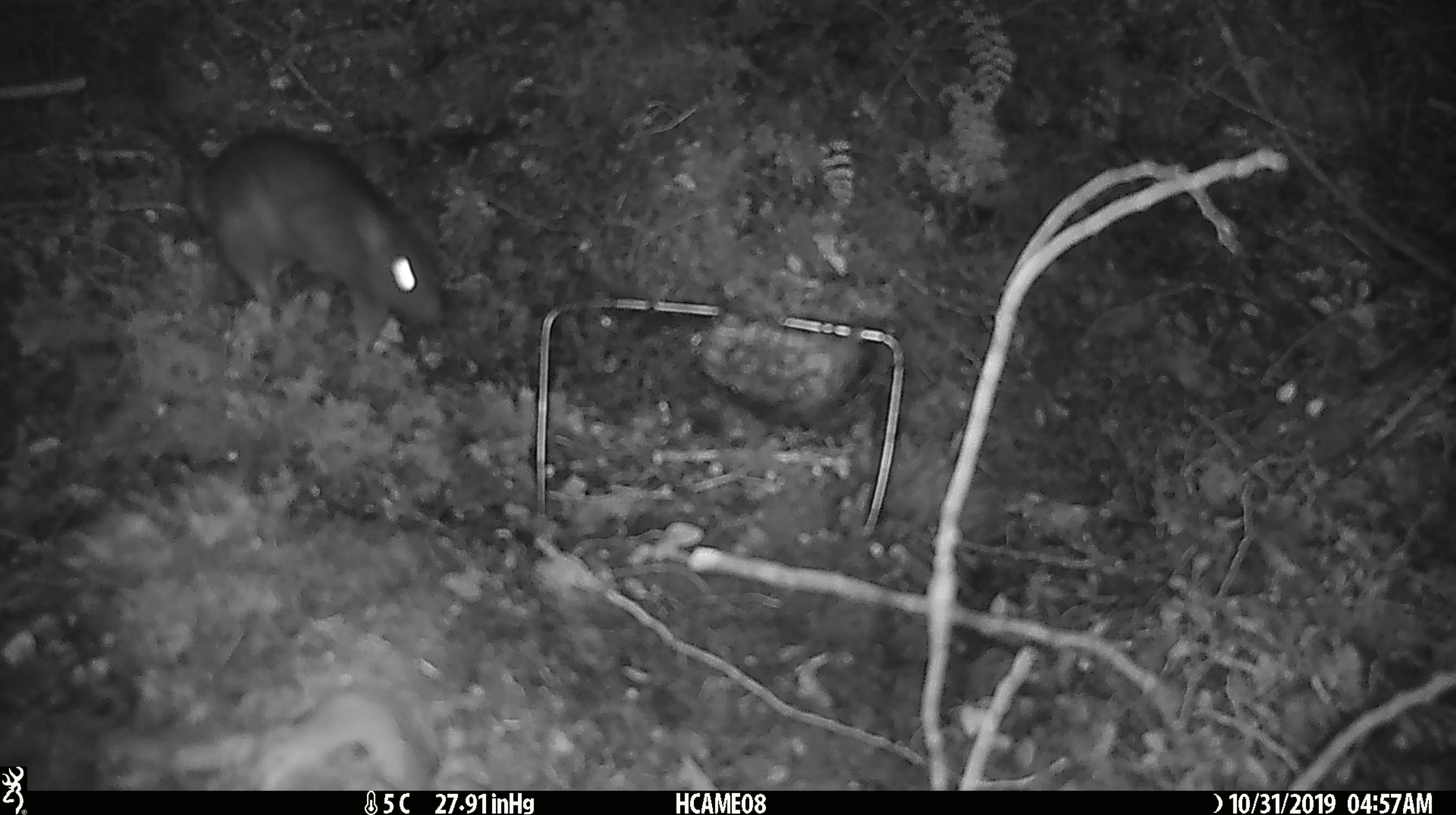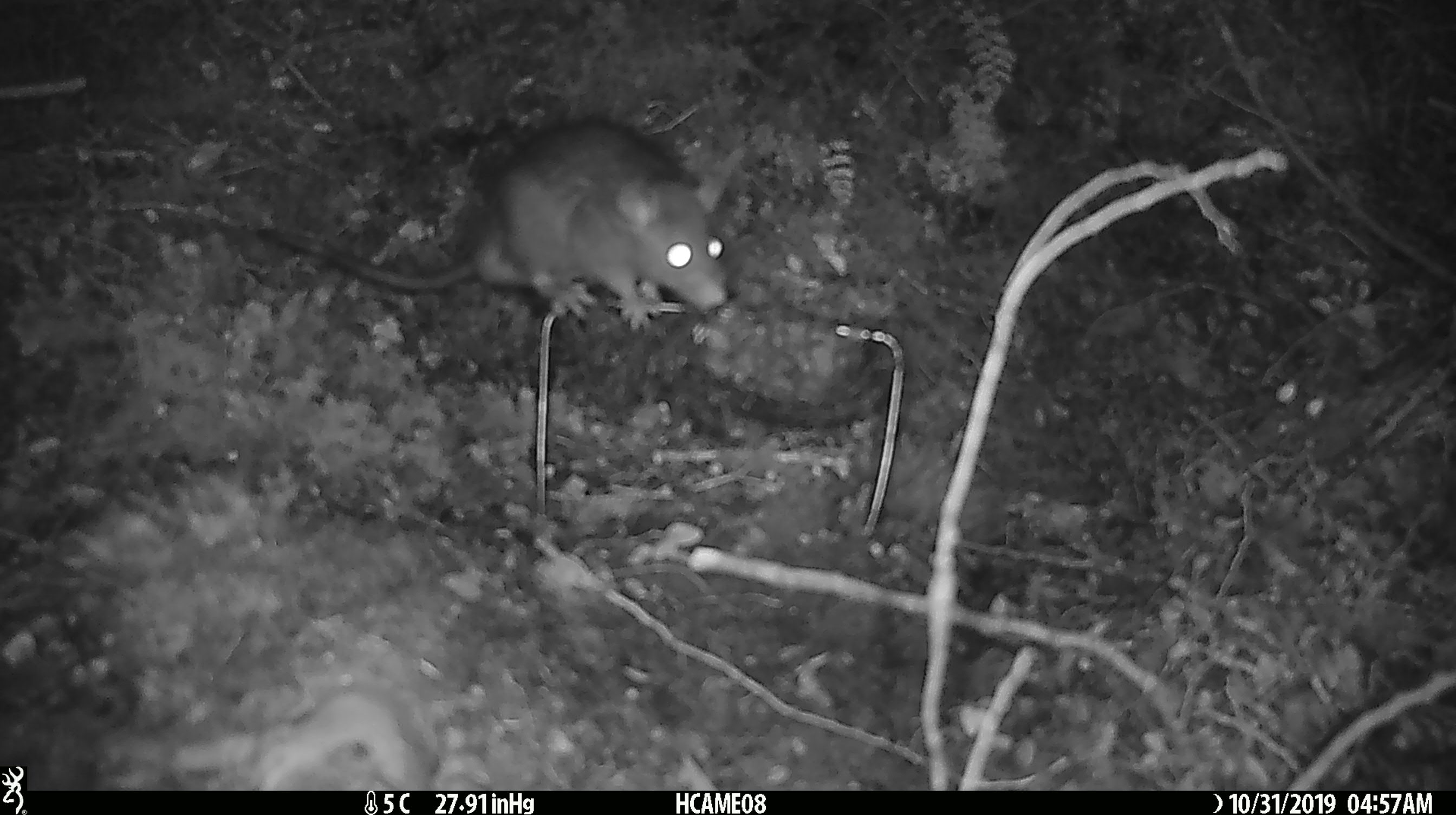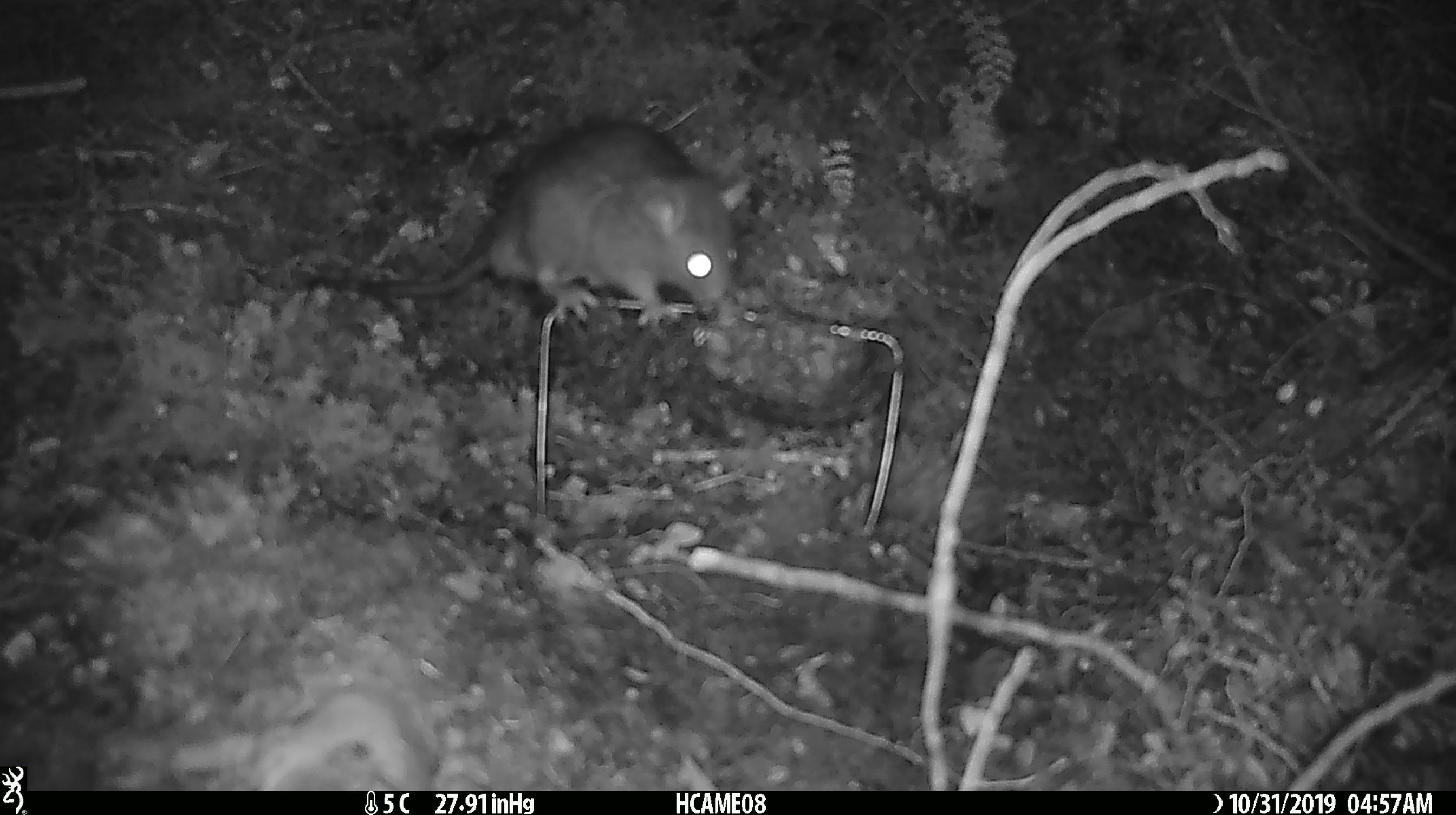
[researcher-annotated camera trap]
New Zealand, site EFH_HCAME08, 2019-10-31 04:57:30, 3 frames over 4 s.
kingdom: Animalia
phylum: Chordata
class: Mammalia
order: Rodentia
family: Muridae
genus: Rattus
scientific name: Rattus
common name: rat